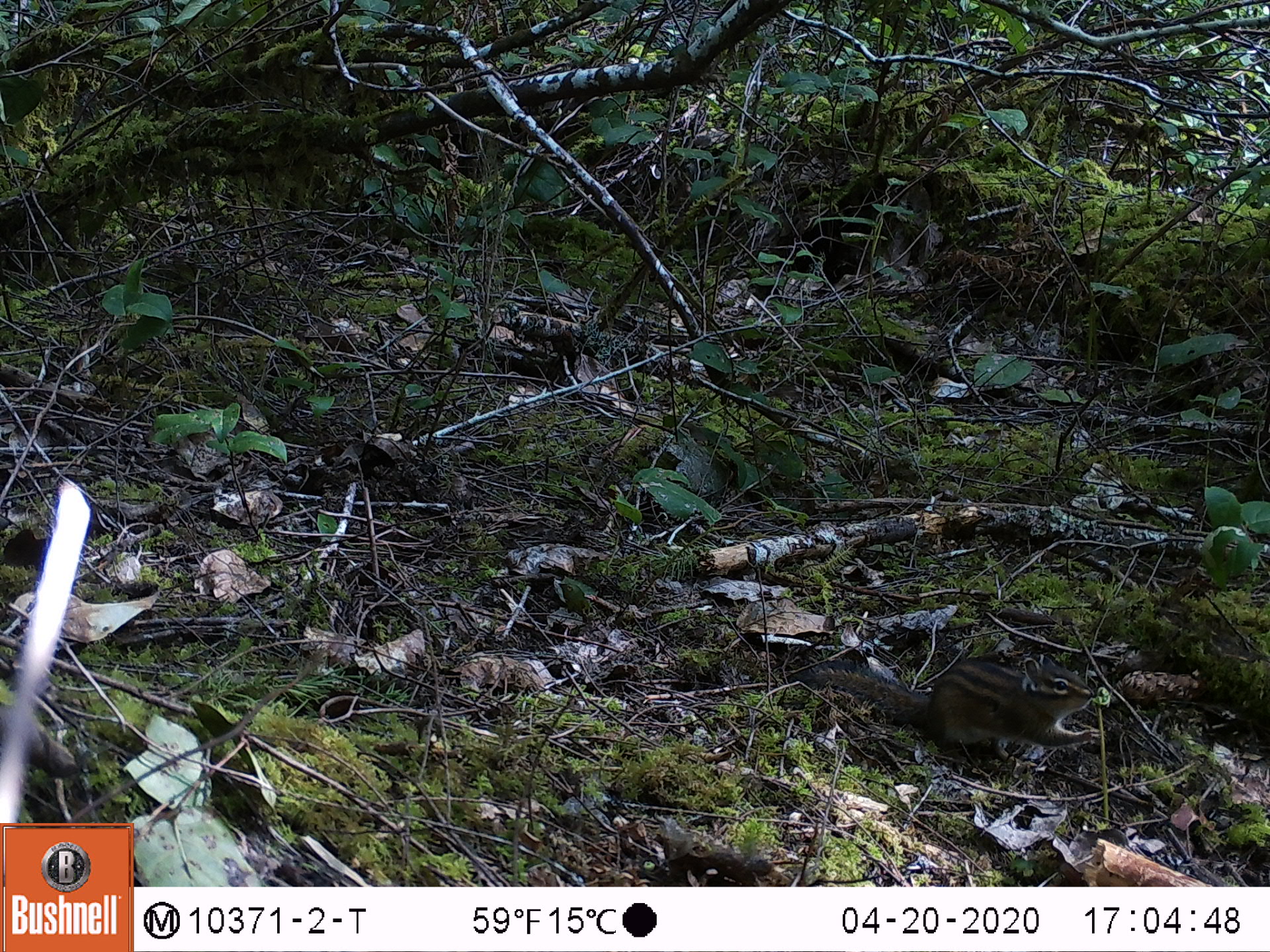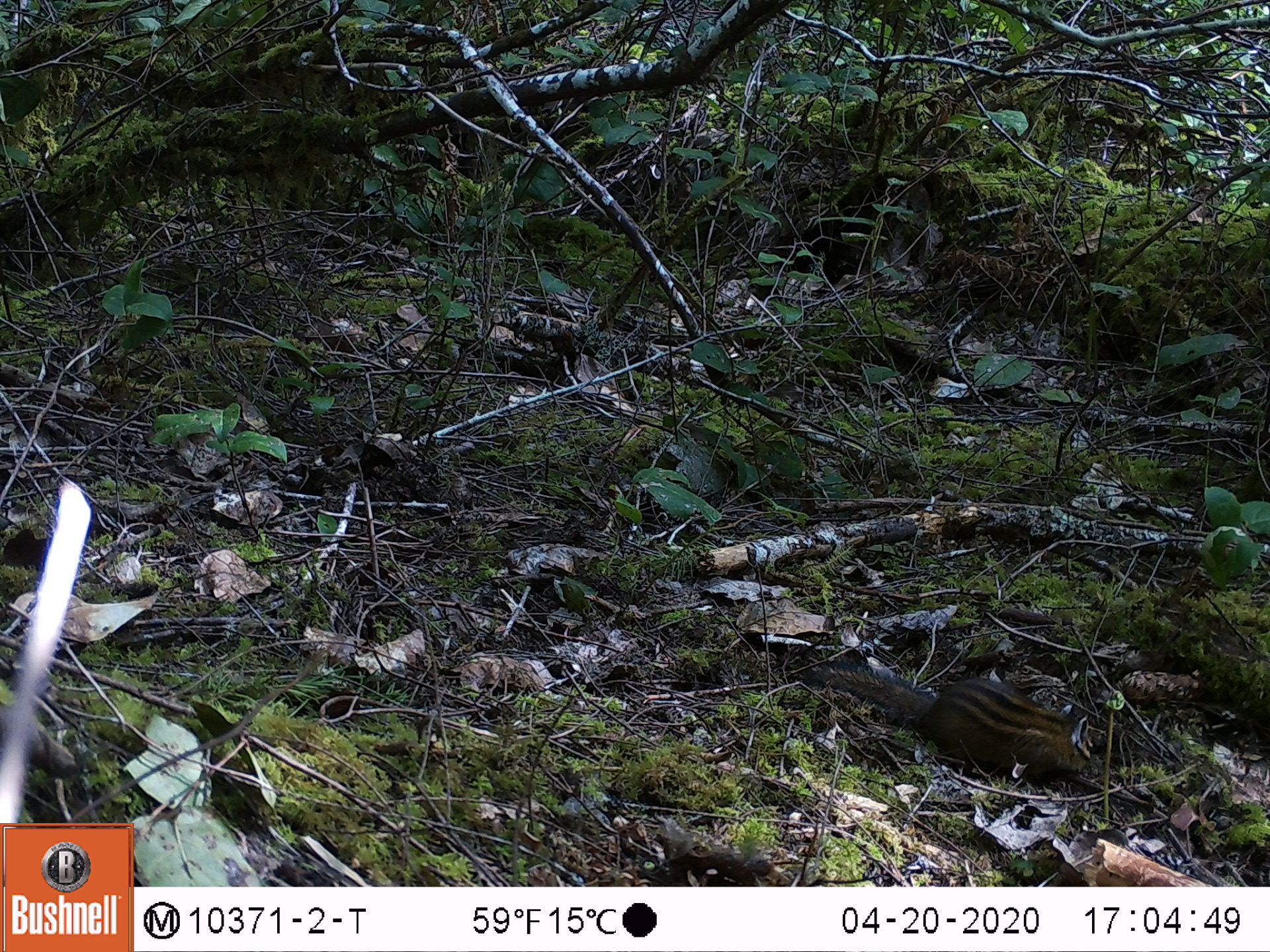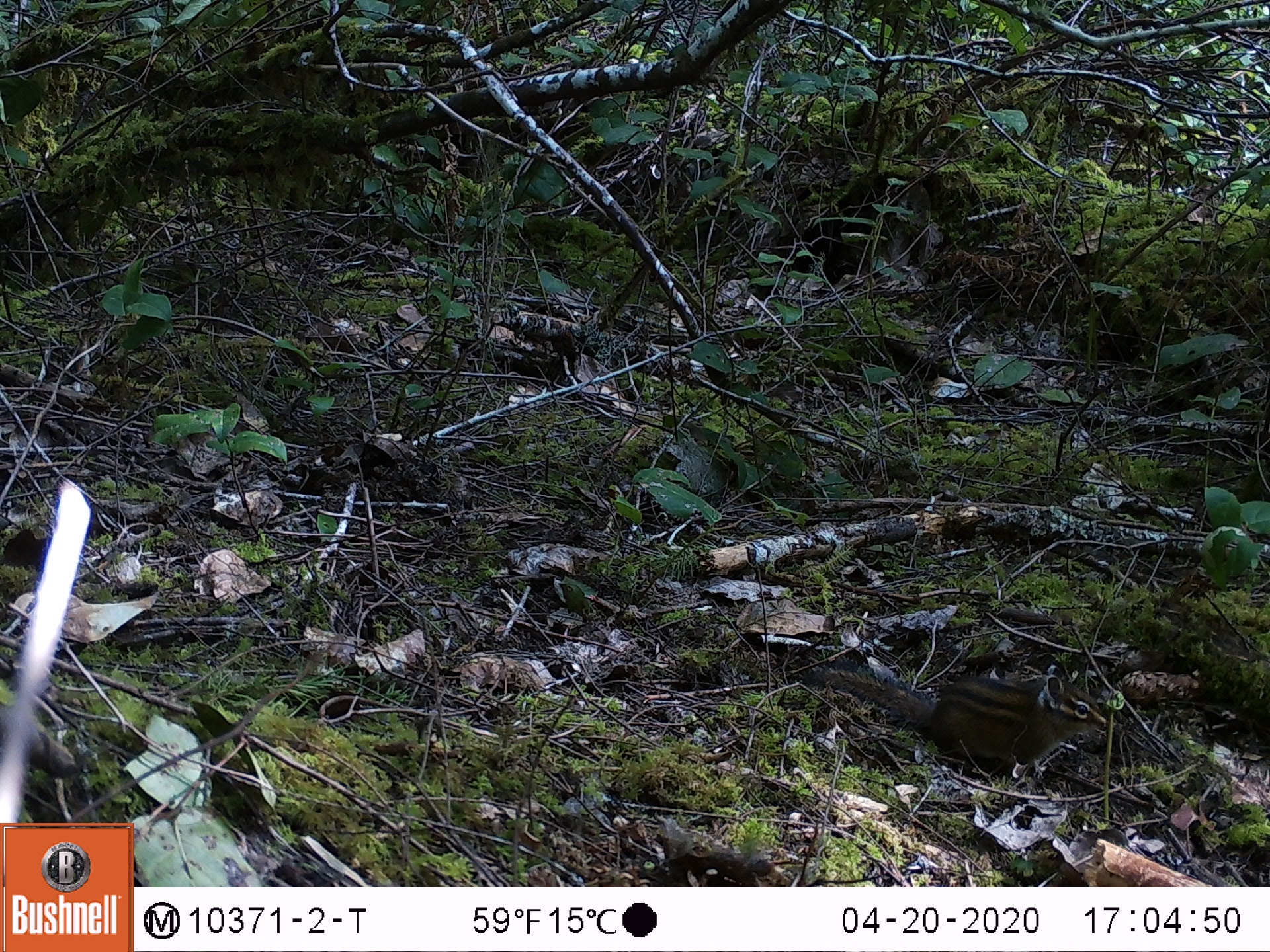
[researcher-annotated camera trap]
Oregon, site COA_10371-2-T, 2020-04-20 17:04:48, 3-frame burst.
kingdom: Animalia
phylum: Chordata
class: Mammalia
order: Rodentia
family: Sciuridae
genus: Neotamias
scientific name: Neotamias townsendii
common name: townsend's chipmunk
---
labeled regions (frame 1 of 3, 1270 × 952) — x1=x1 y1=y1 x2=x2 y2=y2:
townsend's chipmunk: x1=800 y1=642 x2=1107 y2=768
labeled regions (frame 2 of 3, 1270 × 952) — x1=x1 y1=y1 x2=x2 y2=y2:
townsend's chipmunk: x1=799 y1=655 x2=1098 y2=793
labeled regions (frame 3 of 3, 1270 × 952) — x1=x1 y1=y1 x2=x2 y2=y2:
townsend's chipmunk: x1=797 y1=648 x2=1111 y2=784